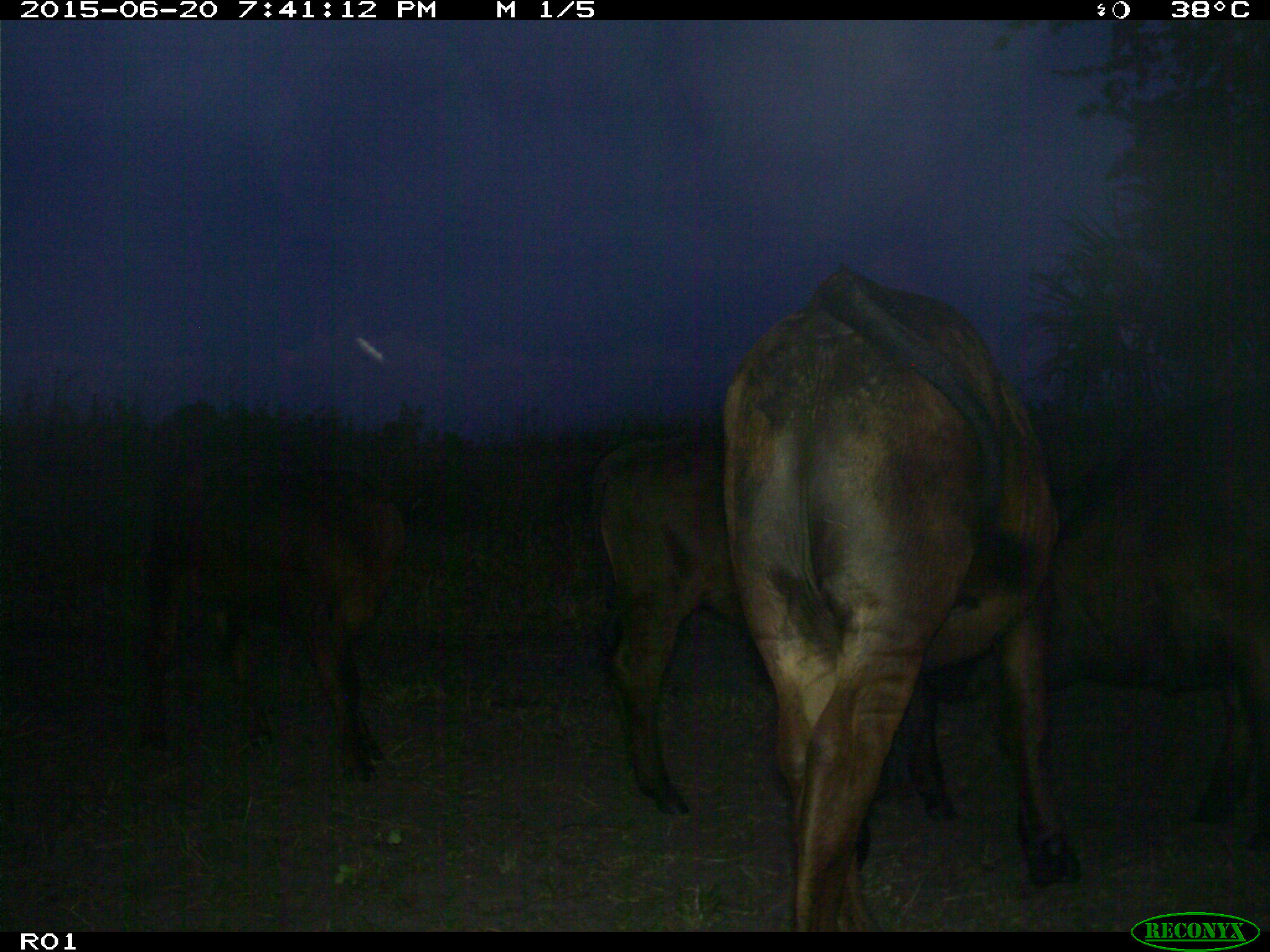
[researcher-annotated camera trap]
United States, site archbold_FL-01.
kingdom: Animalia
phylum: Chordata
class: Mammalia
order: Artiodactyla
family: Bovidae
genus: Bos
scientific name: Bos taurus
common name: domestic cow